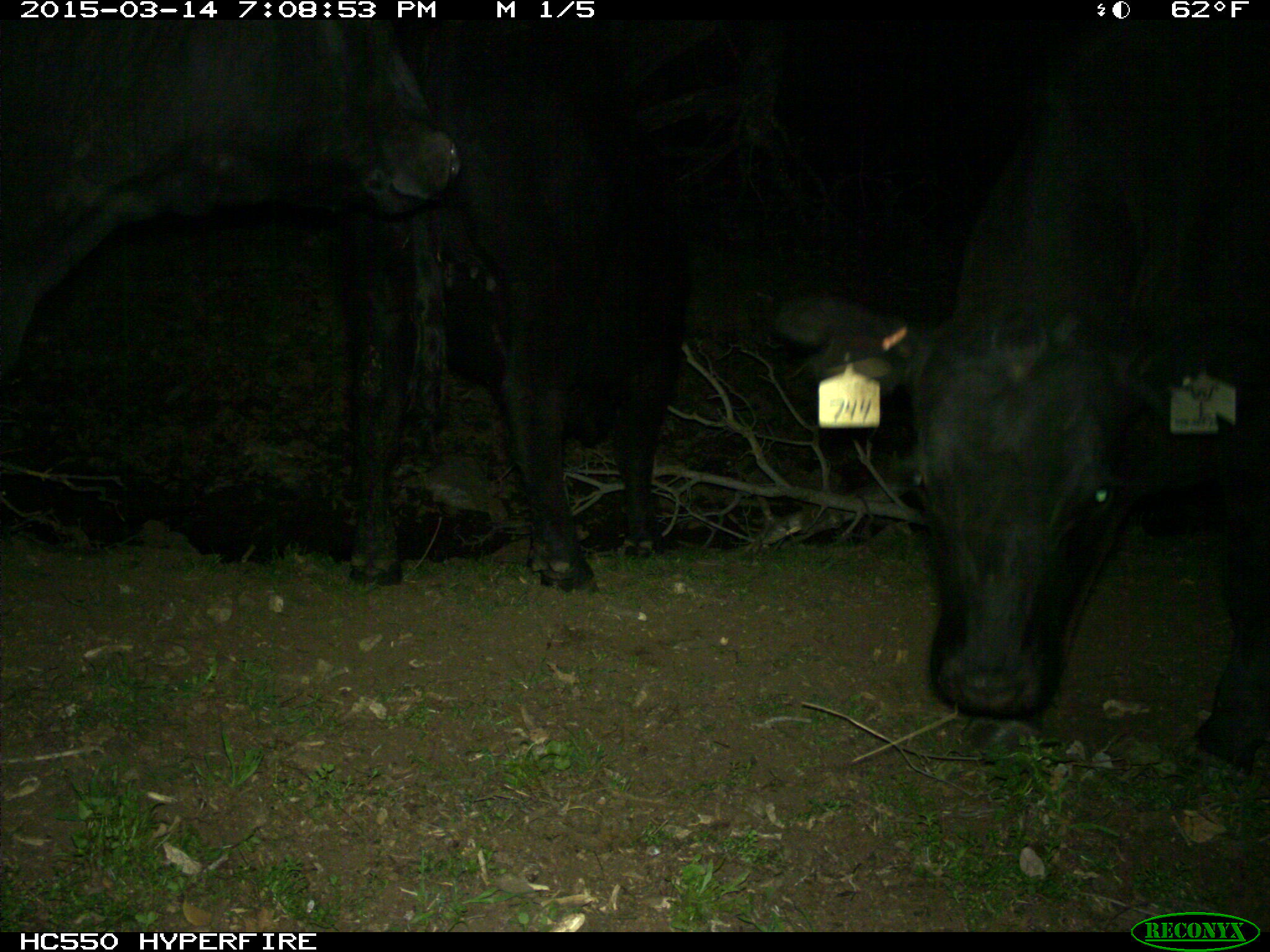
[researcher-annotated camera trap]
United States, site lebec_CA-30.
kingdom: Animalia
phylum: Chordata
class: Mammalia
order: Artiodactyla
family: Bovidae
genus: Bos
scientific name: Bos taurus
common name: domestic cow